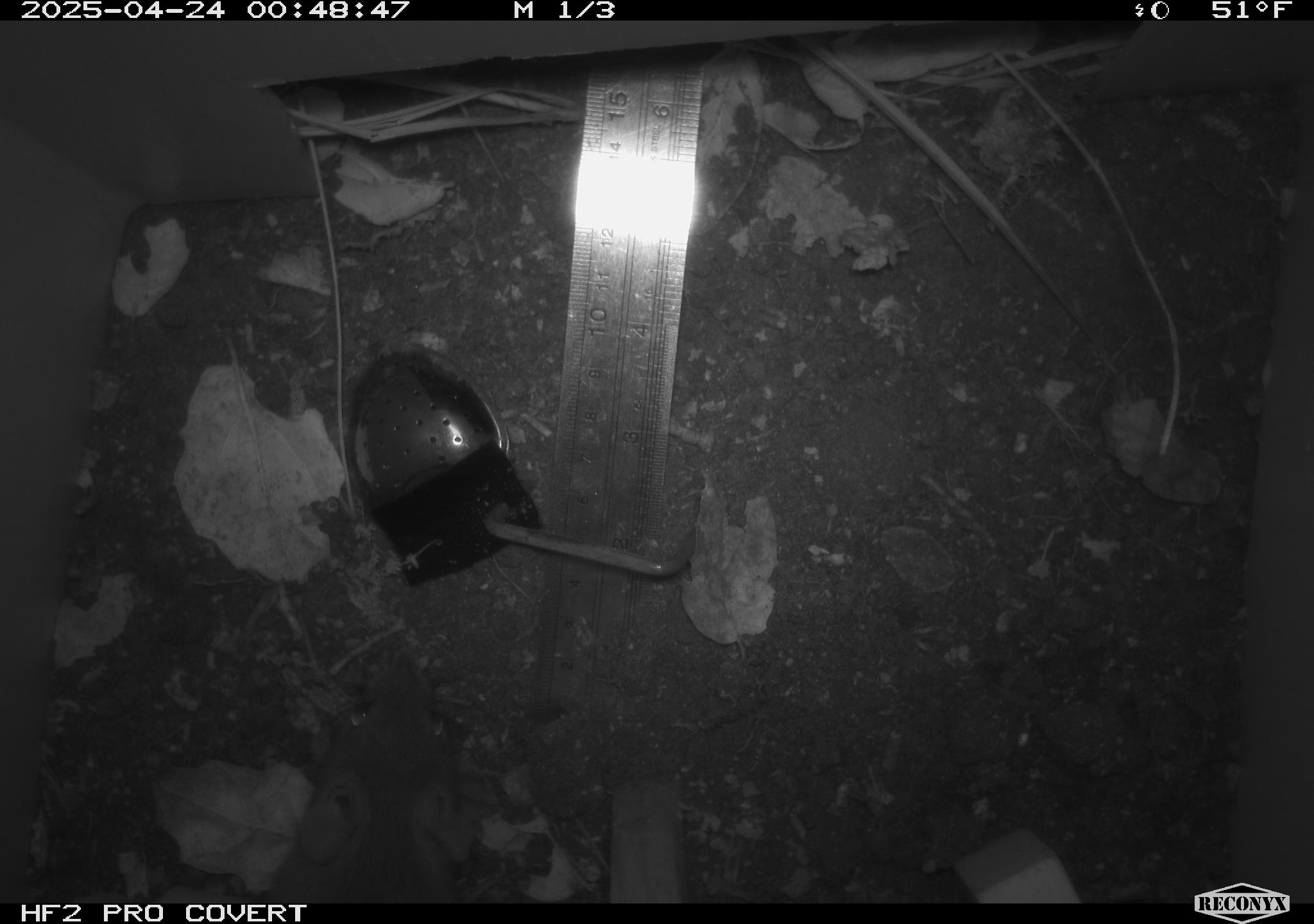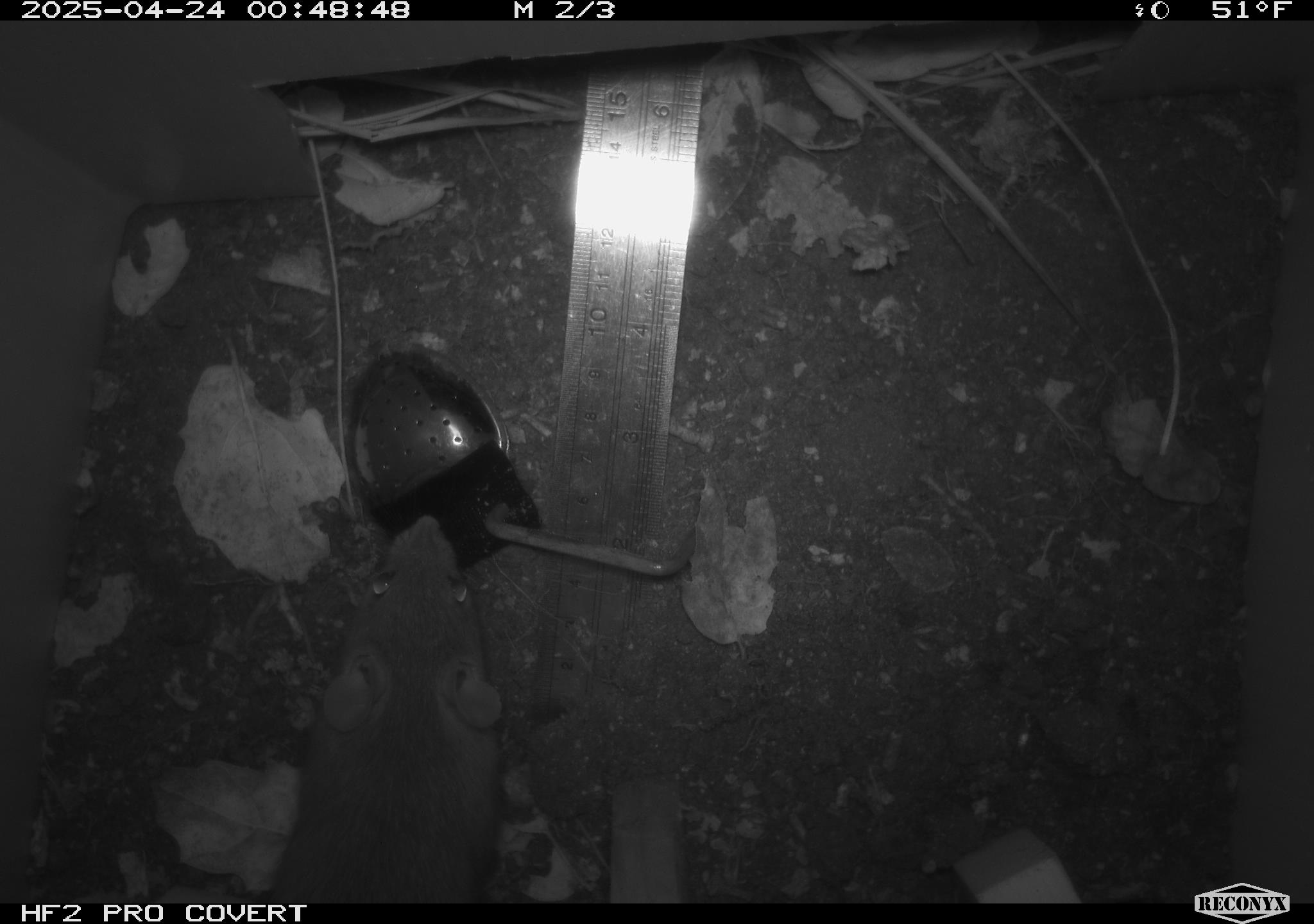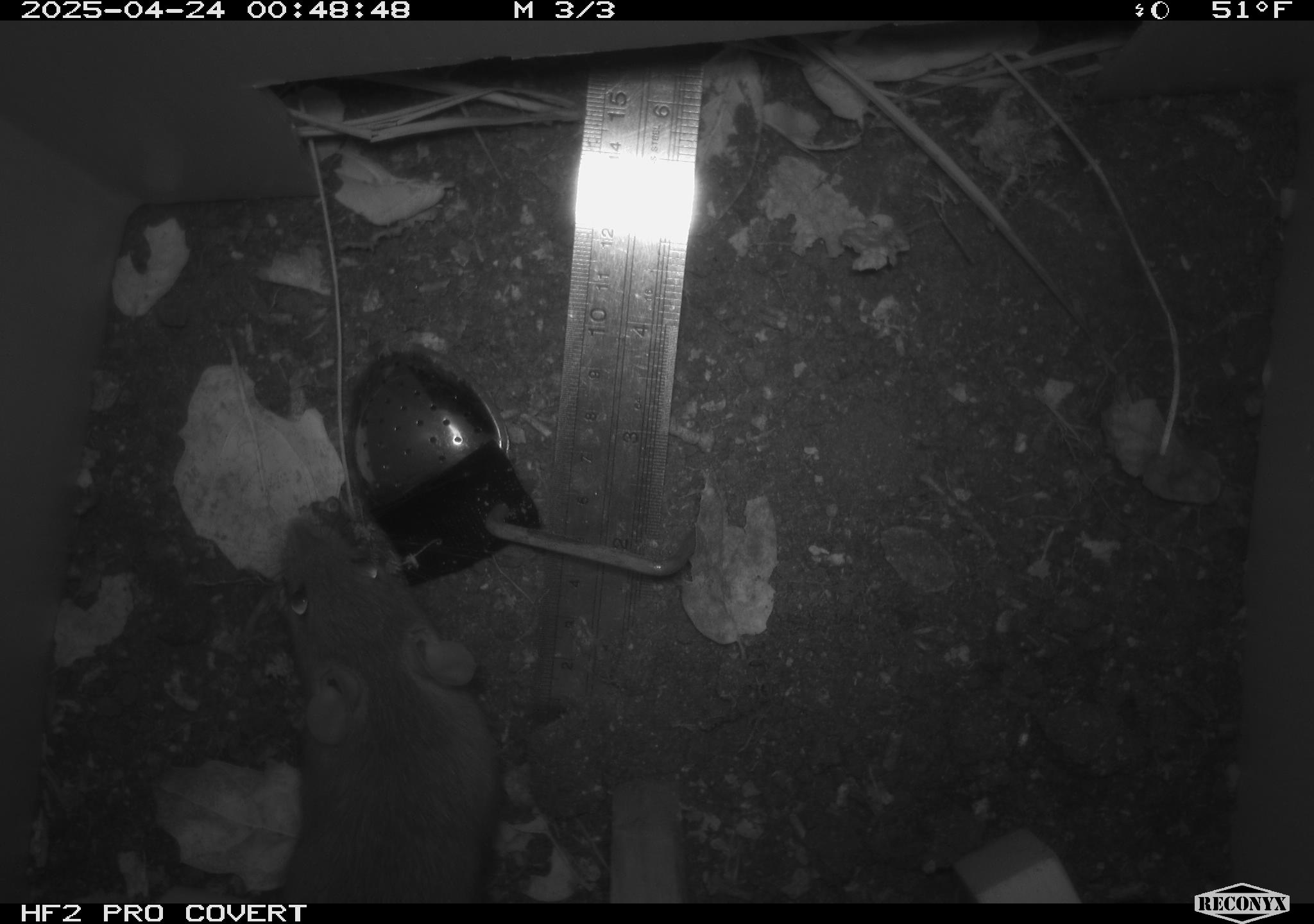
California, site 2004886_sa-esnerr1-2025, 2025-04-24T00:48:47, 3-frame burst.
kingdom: Animalia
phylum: Chordata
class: Mammalia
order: Rodentia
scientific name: Rodentia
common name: rodent